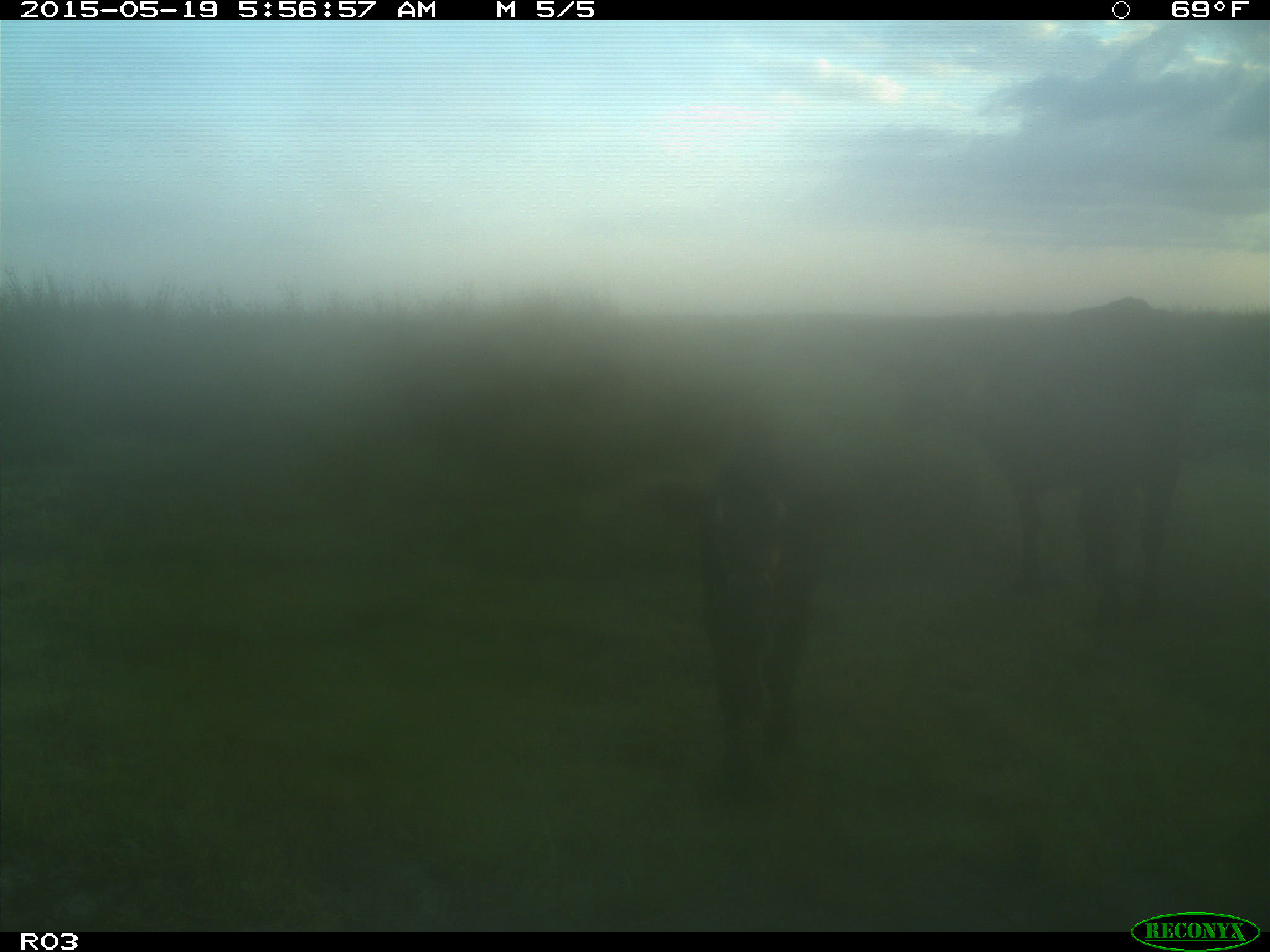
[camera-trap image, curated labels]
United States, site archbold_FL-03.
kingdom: Animalia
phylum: Chordata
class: Mammalia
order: Artiodactyla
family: Bovidae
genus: Bos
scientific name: Bos taurus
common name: domestic cow